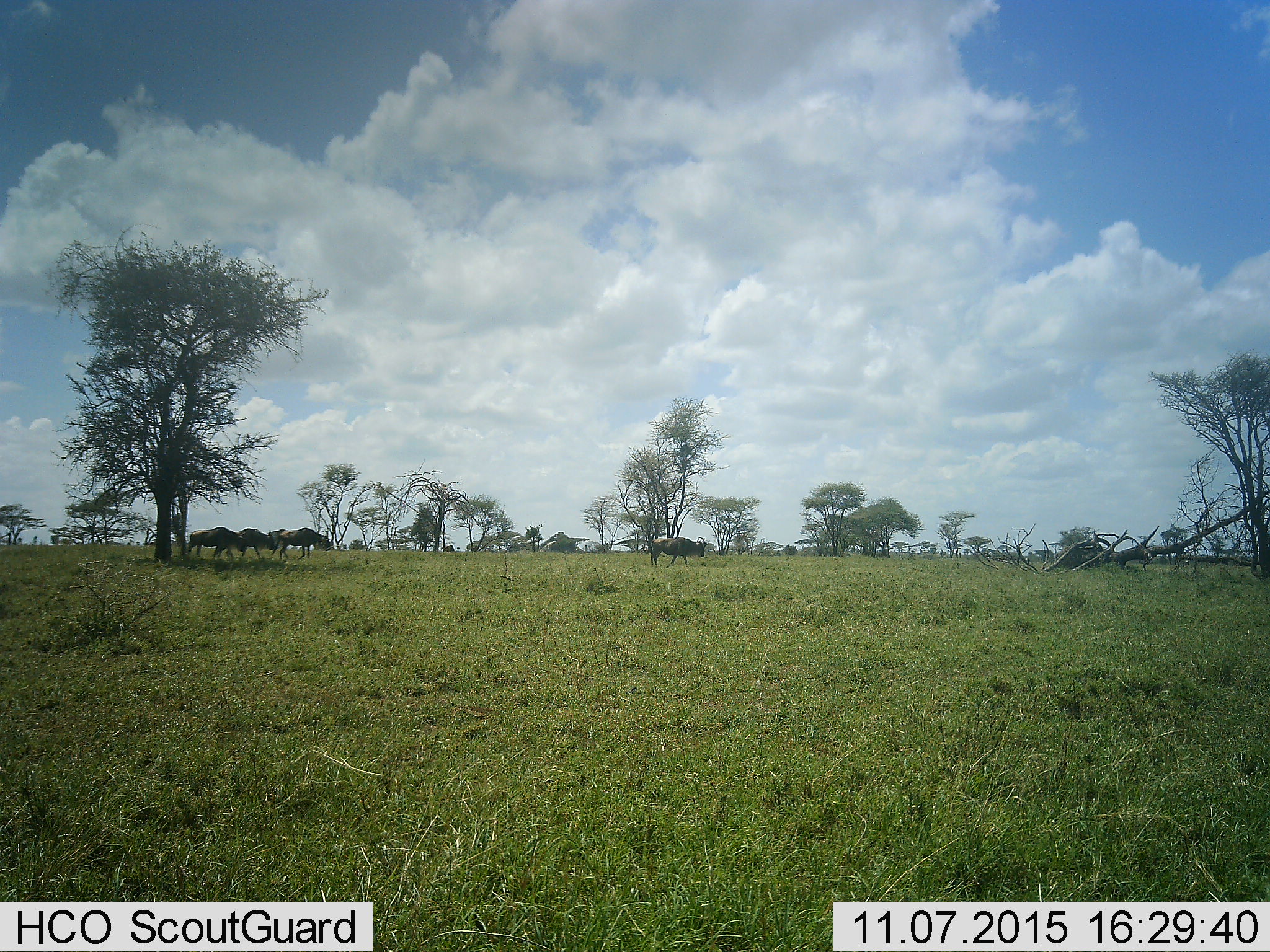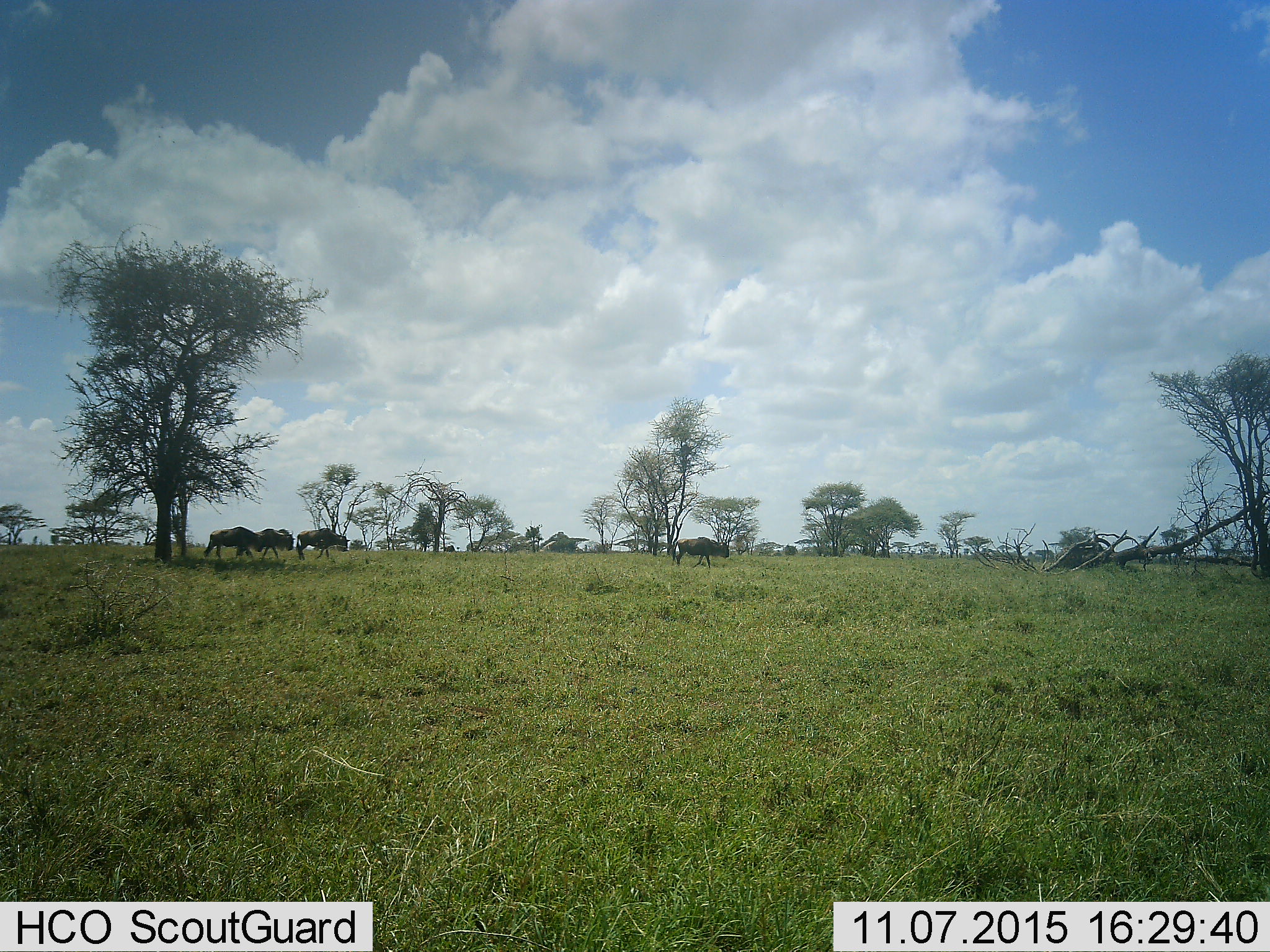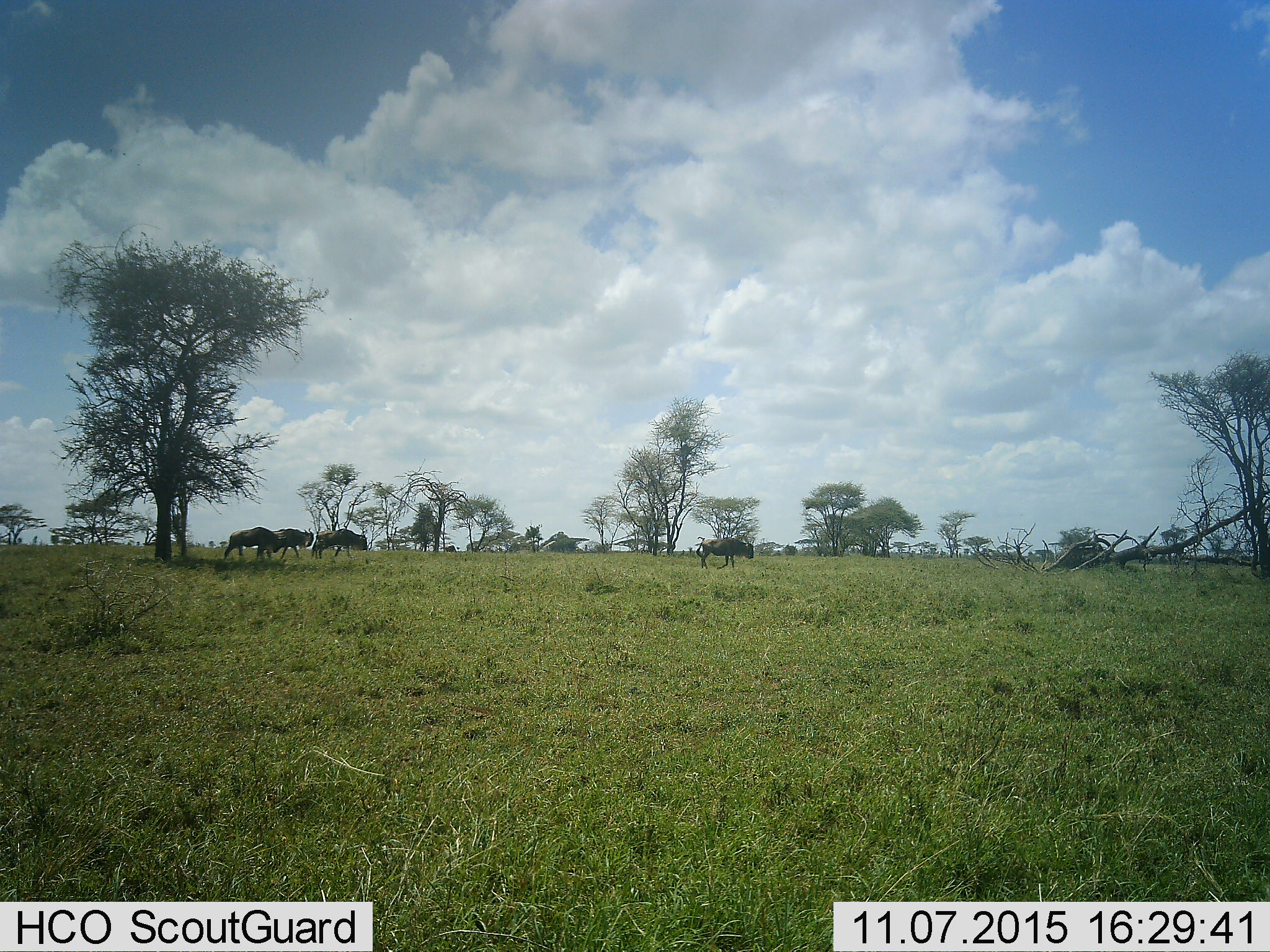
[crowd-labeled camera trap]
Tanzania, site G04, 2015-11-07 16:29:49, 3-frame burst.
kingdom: Animalia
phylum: Chordata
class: Mammalia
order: Artiodactyla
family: Bovidae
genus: Connochaetes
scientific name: Connochaetes taurinus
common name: blue wildebeest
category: wildebeest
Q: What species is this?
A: Wildebeest (blue wildebeest) (Connochaetes taurinus).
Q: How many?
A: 4.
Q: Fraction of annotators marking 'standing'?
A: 6%.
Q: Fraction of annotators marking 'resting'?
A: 0%.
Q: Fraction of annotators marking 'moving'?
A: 81%.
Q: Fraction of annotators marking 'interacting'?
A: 0%.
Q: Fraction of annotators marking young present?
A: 0%.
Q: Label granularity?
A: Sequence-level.